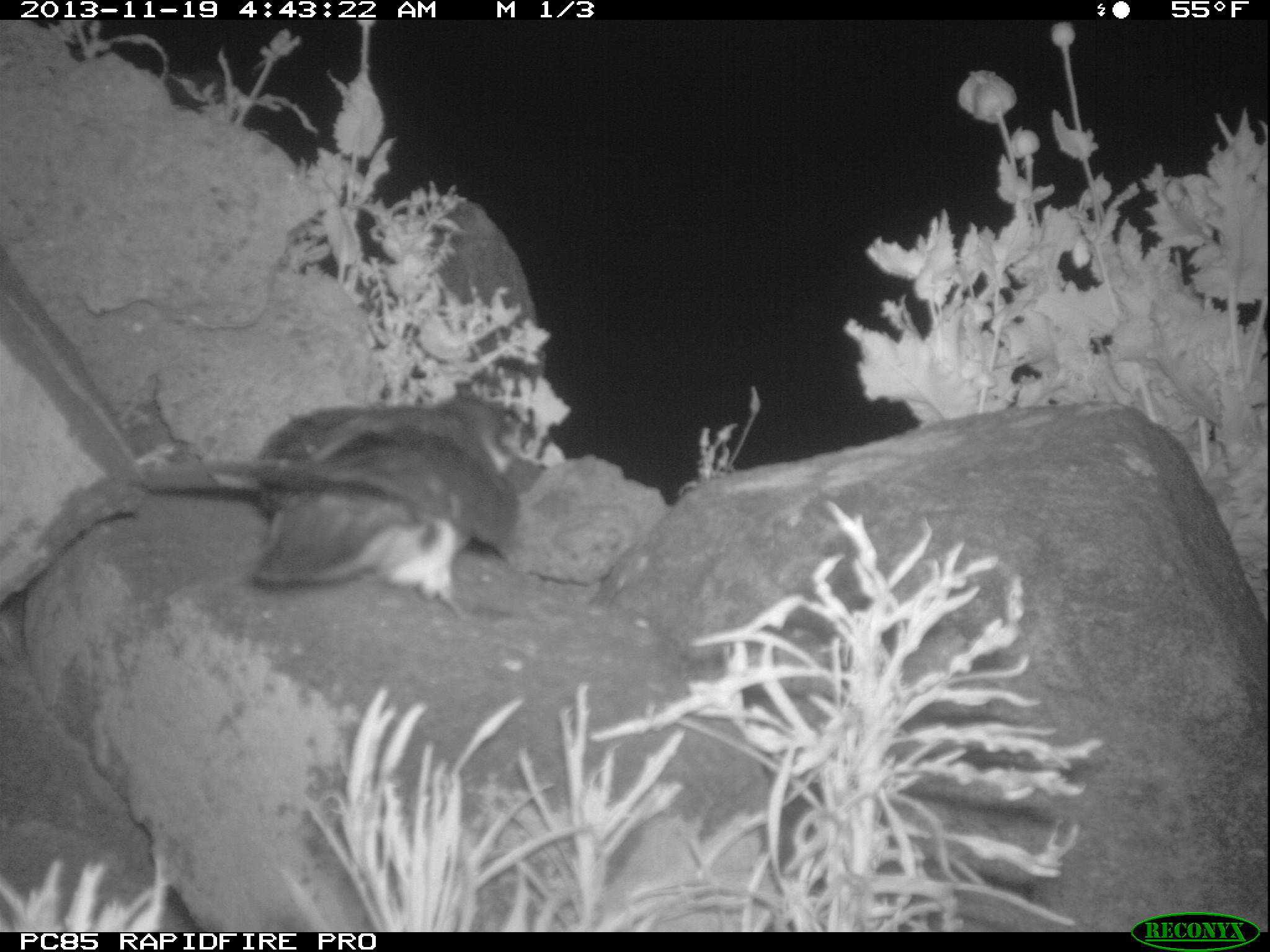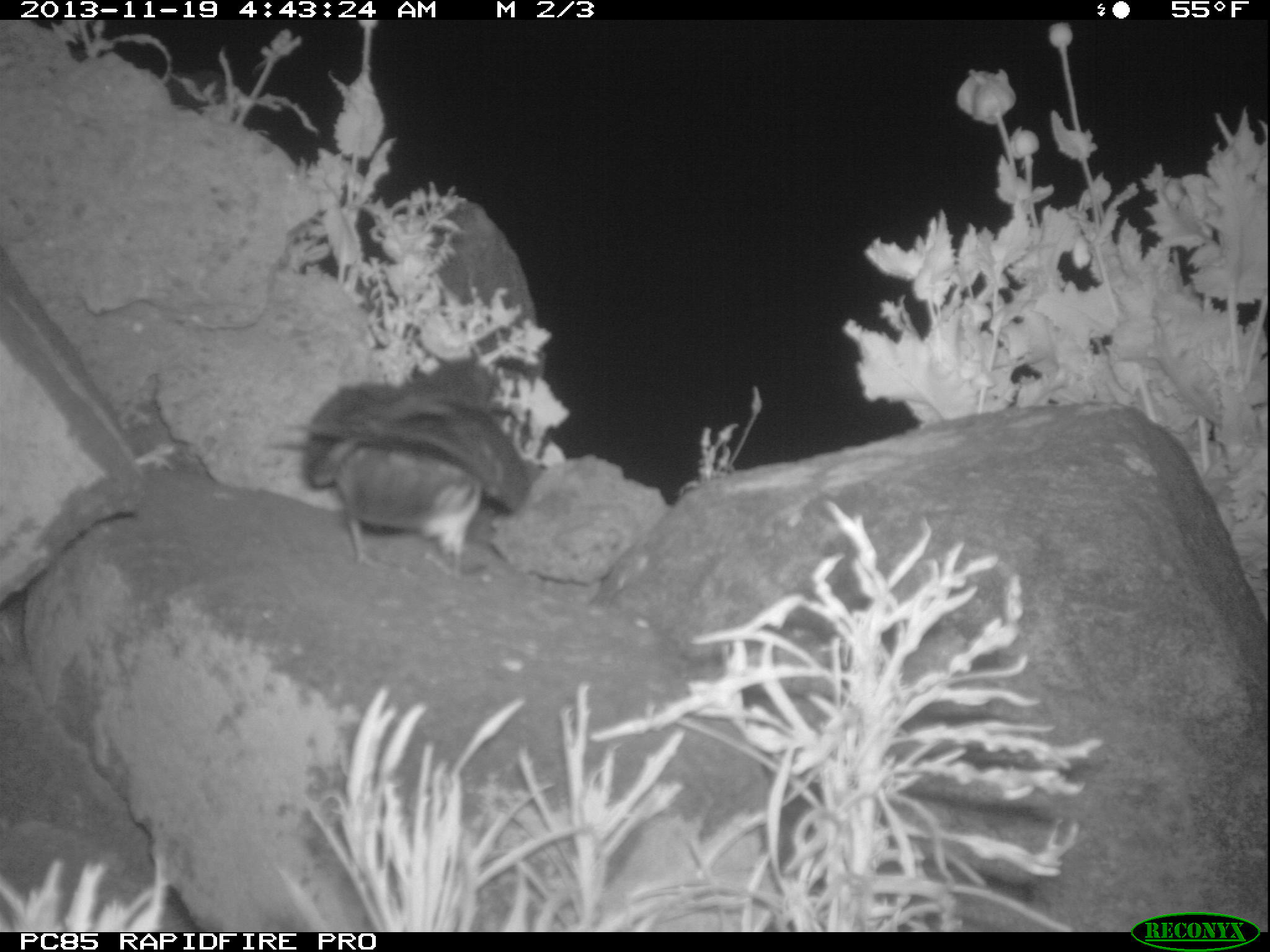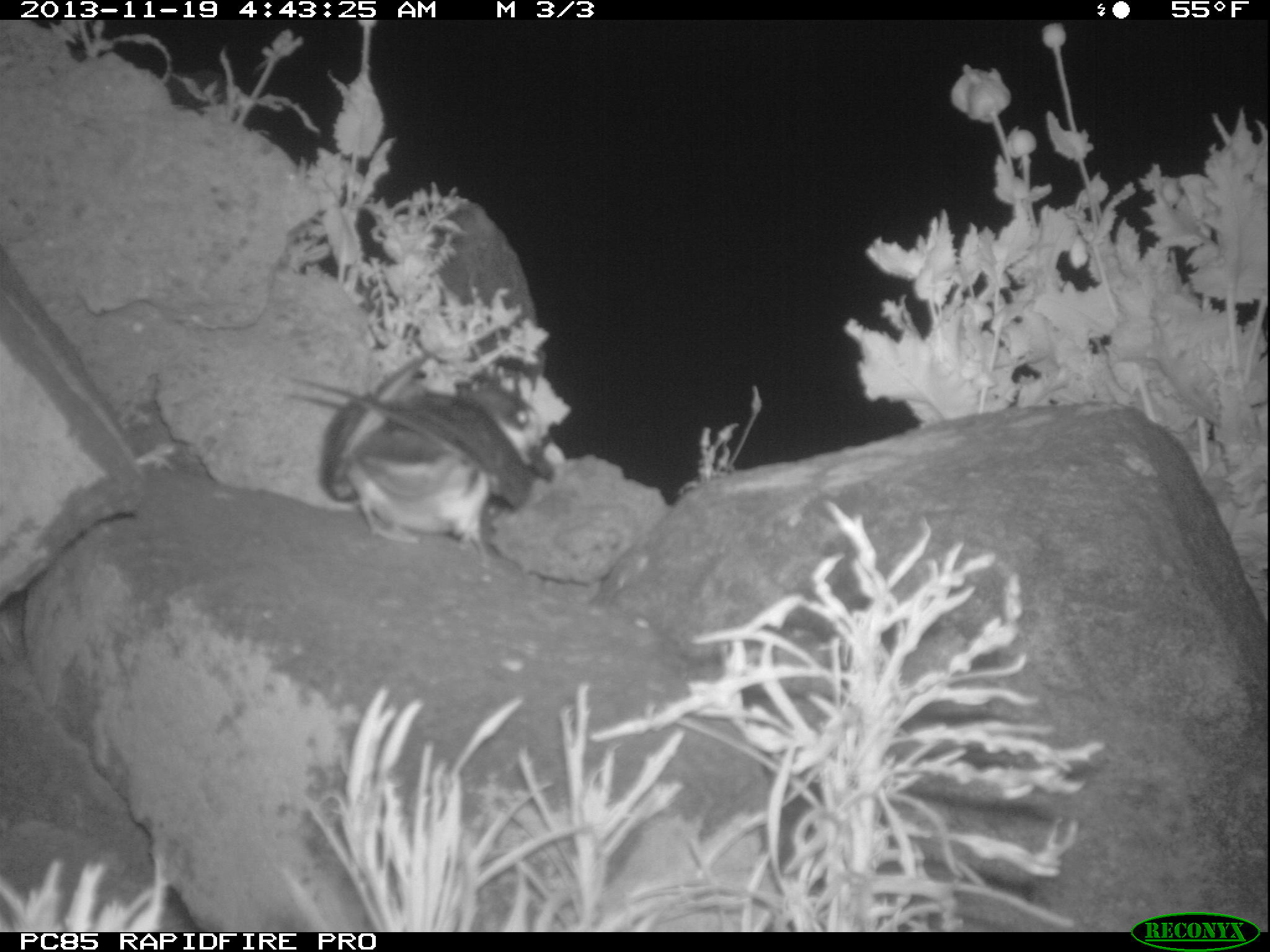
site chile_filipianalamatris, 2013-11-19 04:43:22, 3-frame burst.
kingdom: Animalia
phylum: Chordata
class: Aves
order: Procellariiformes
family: Procellariidae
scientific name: Procellariidae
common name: petrel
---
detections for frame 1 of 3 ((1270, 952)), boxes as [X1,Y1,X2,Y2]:
petrel: [110,400,530,619]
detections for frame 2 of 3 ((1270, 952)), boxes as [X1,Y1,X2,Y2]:
petrel: [302,351,551,575]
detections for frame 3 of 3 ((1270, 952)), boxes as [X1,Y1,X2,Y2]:
petrel: [291,350,553,558]